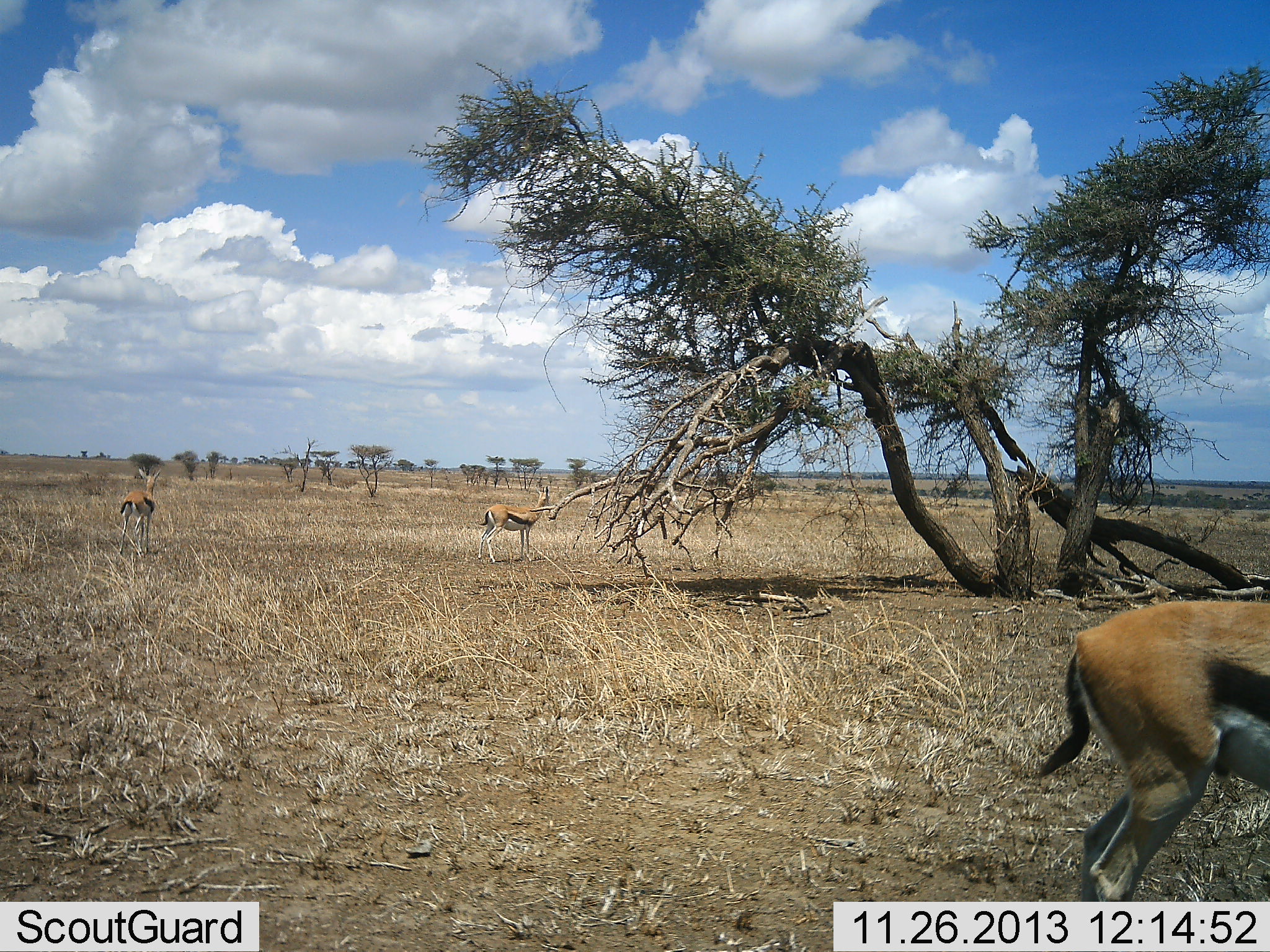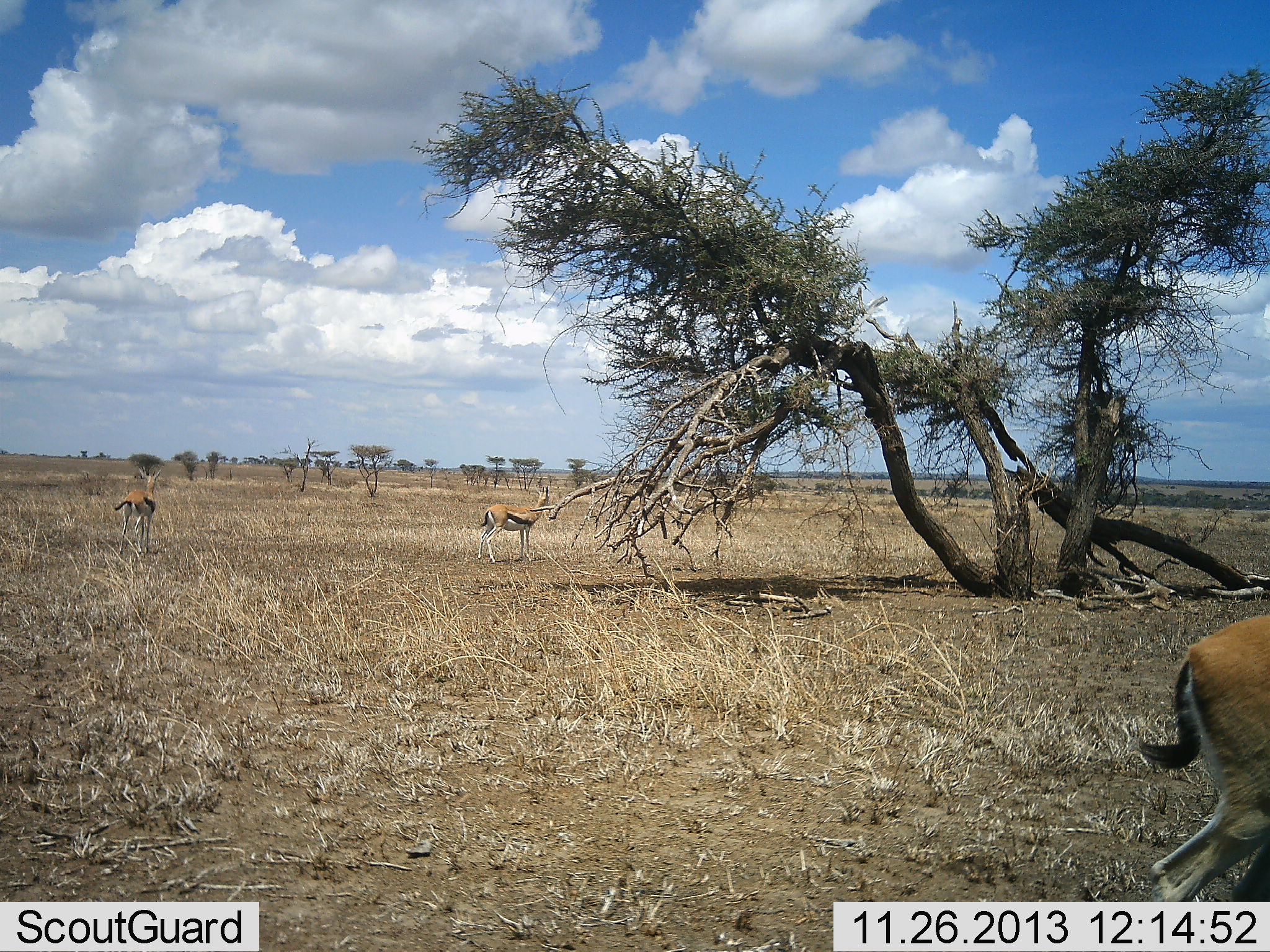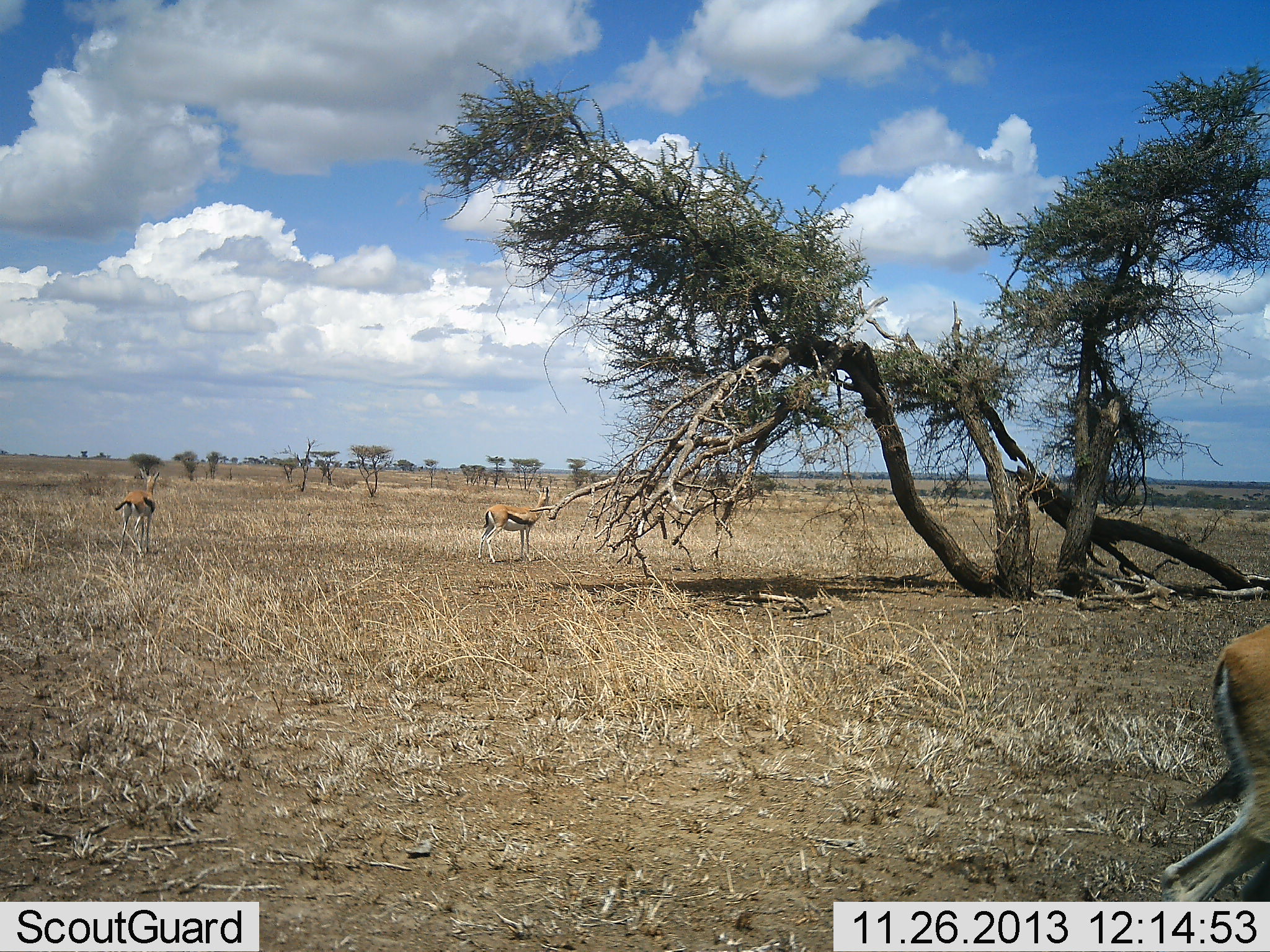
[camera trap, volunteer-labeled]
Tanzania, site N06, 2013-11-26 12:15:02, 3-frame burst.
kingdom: Animalia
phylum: Chordata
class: Mammalia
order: Artiodactyla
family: Bovidae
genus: Eudorcas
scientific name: Eudorcas thomsonii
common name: thomson's gazelle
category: gazellethomsons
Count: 3.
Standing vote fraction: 80%.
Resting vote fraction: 0%.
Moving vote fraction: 80%.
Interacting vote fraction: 0%.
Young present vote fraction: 0%.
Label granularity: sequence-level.